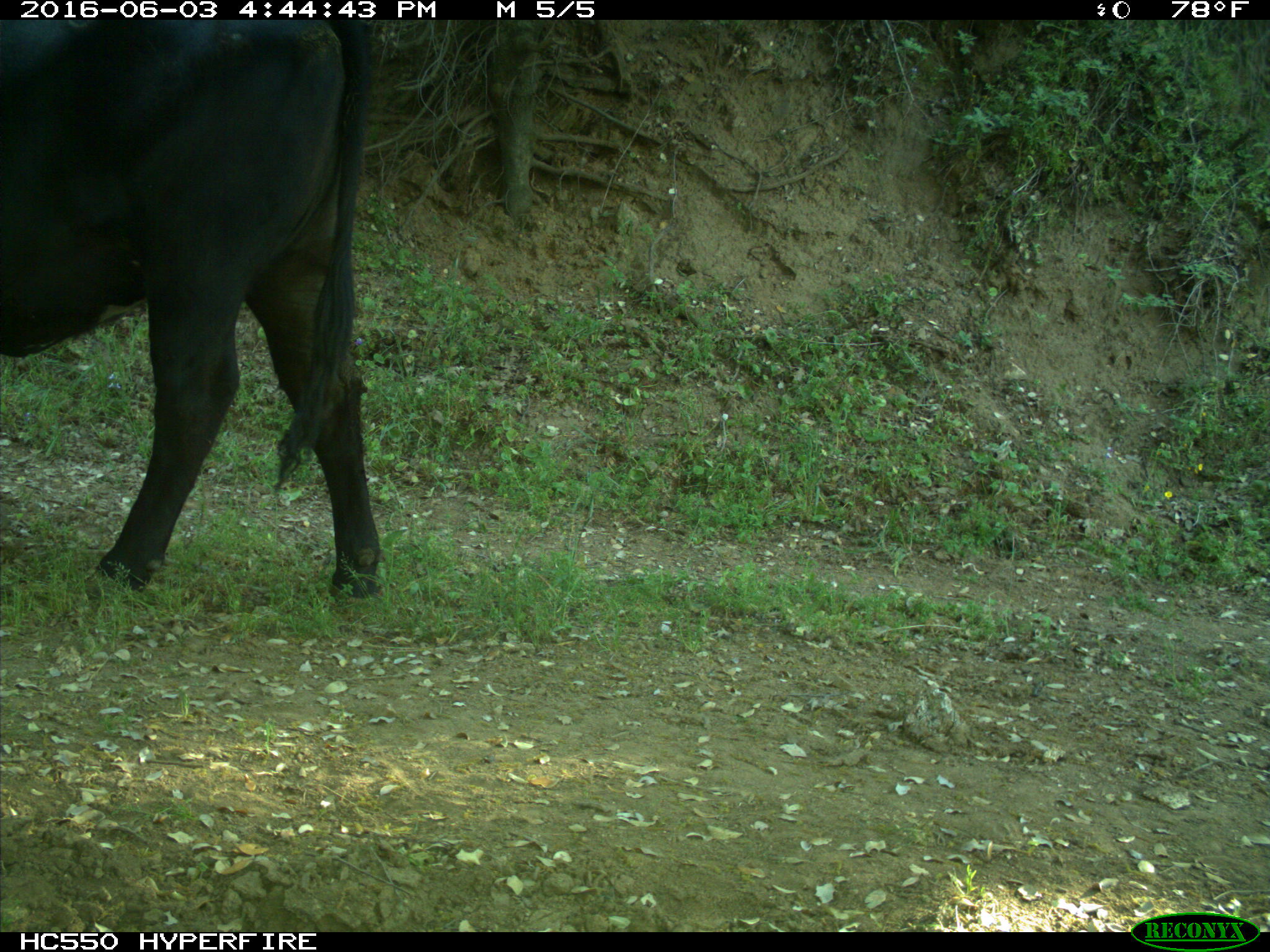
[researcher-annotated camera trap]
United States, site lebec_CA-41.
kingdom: Animalia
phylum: Chordata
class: Mammalia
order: Artiodactyla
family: Bovidae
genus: Bos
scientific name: Bos taurus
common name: domestic cow